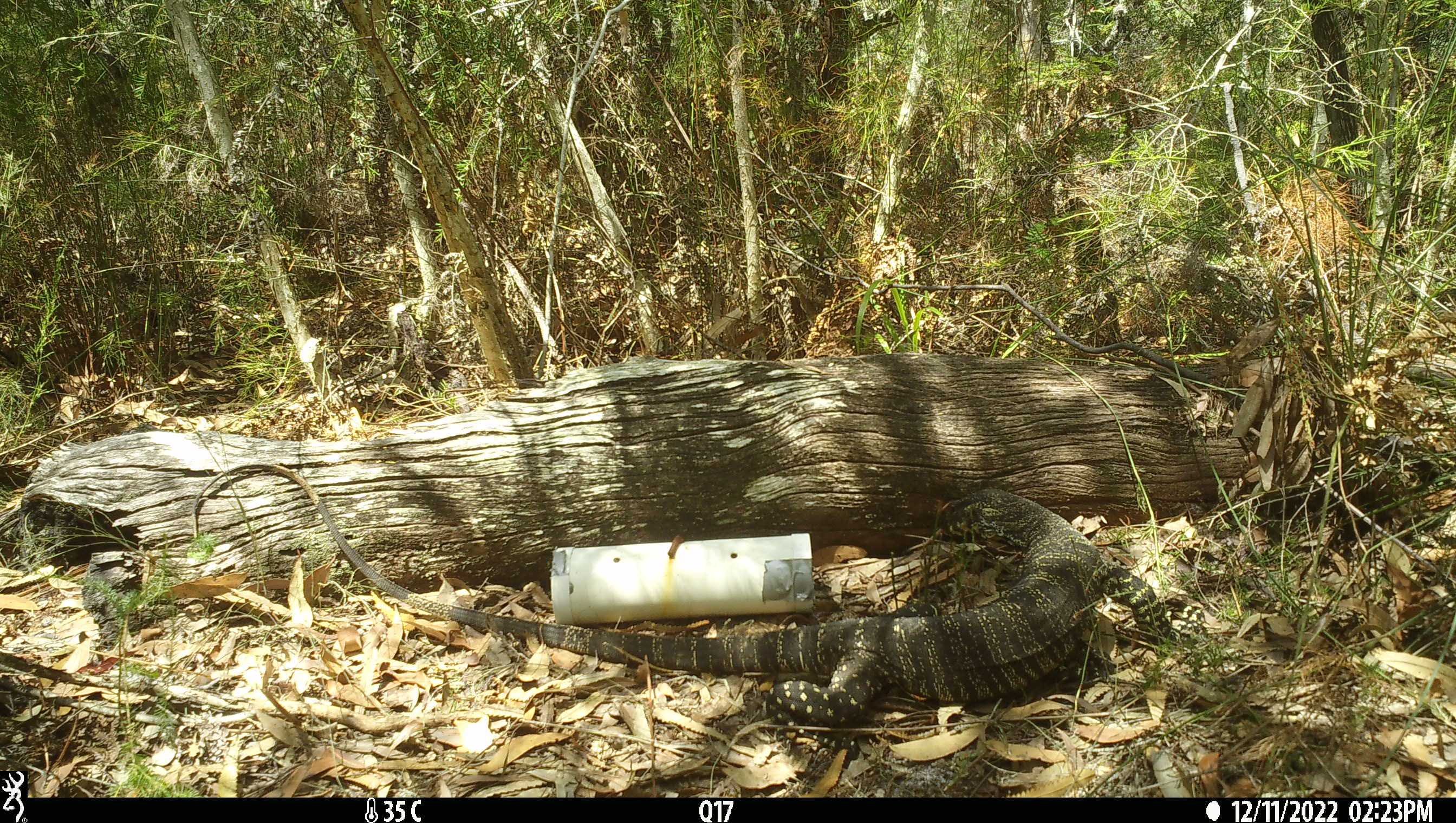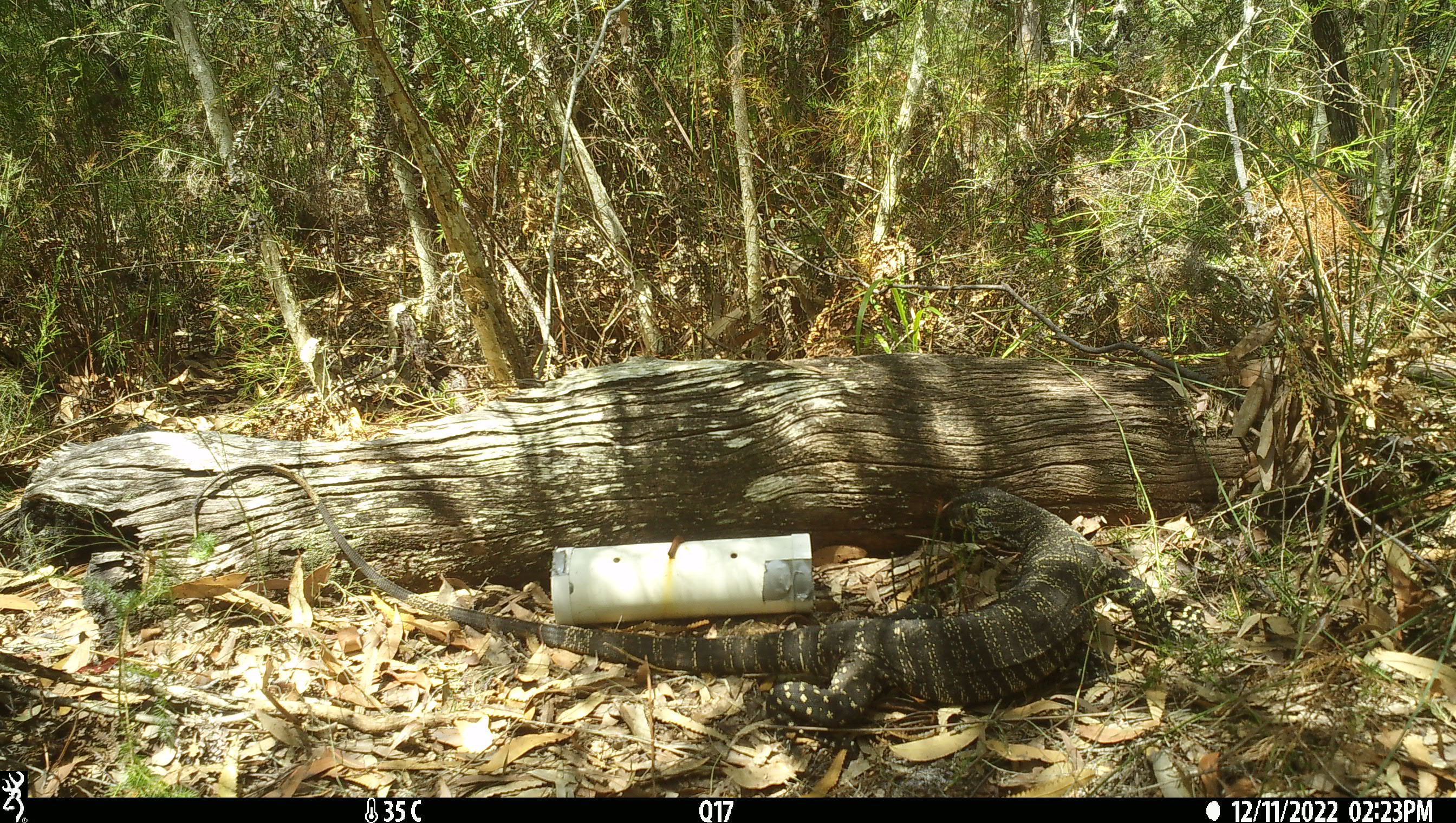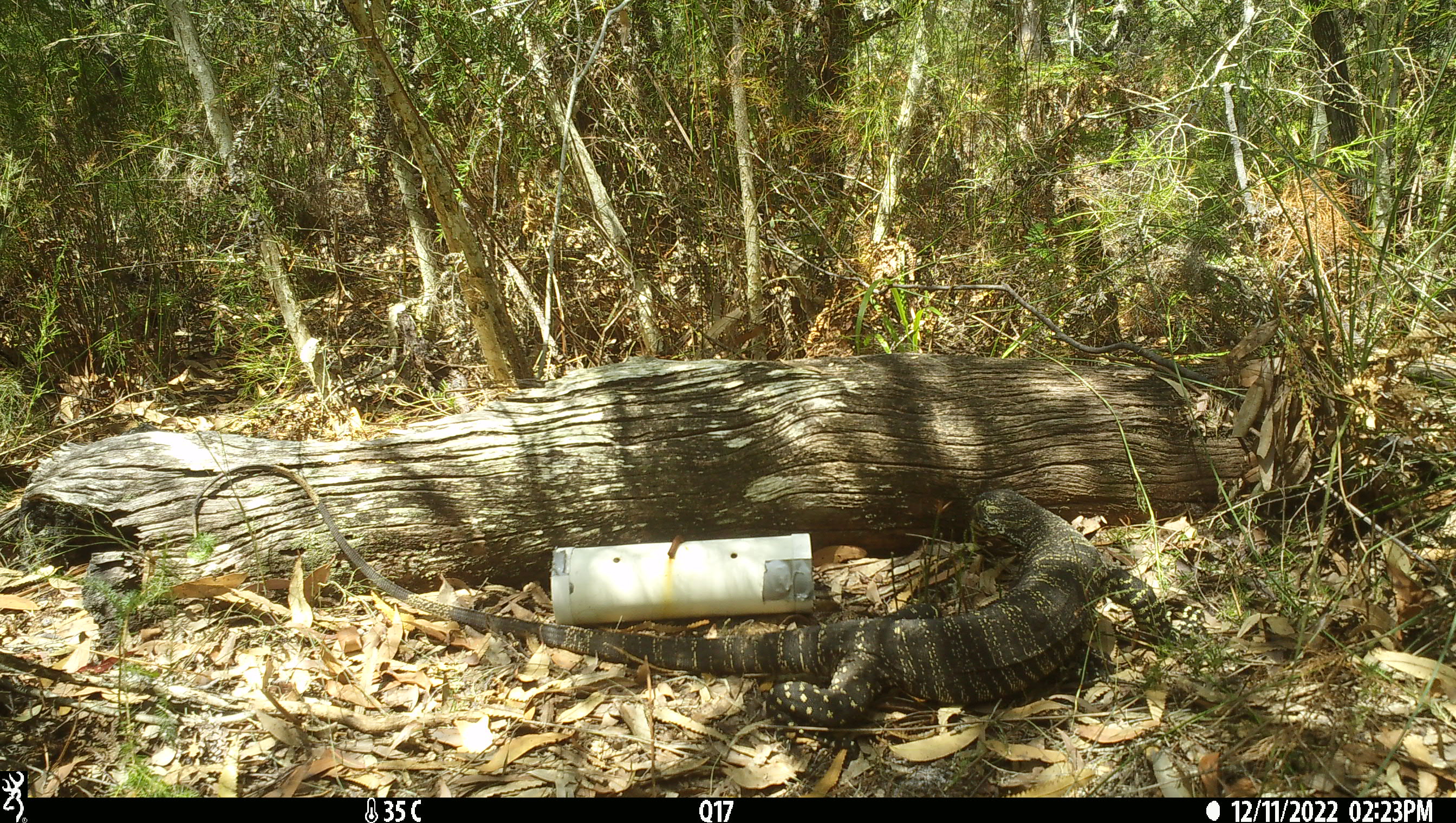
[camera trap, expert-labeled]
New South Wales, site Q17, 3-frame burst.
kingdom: Animalia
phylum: Chordata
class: Reptilia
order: Squamata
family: Varanidae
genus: Varanus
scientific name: Varanus varius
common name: lace monitor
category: goanna